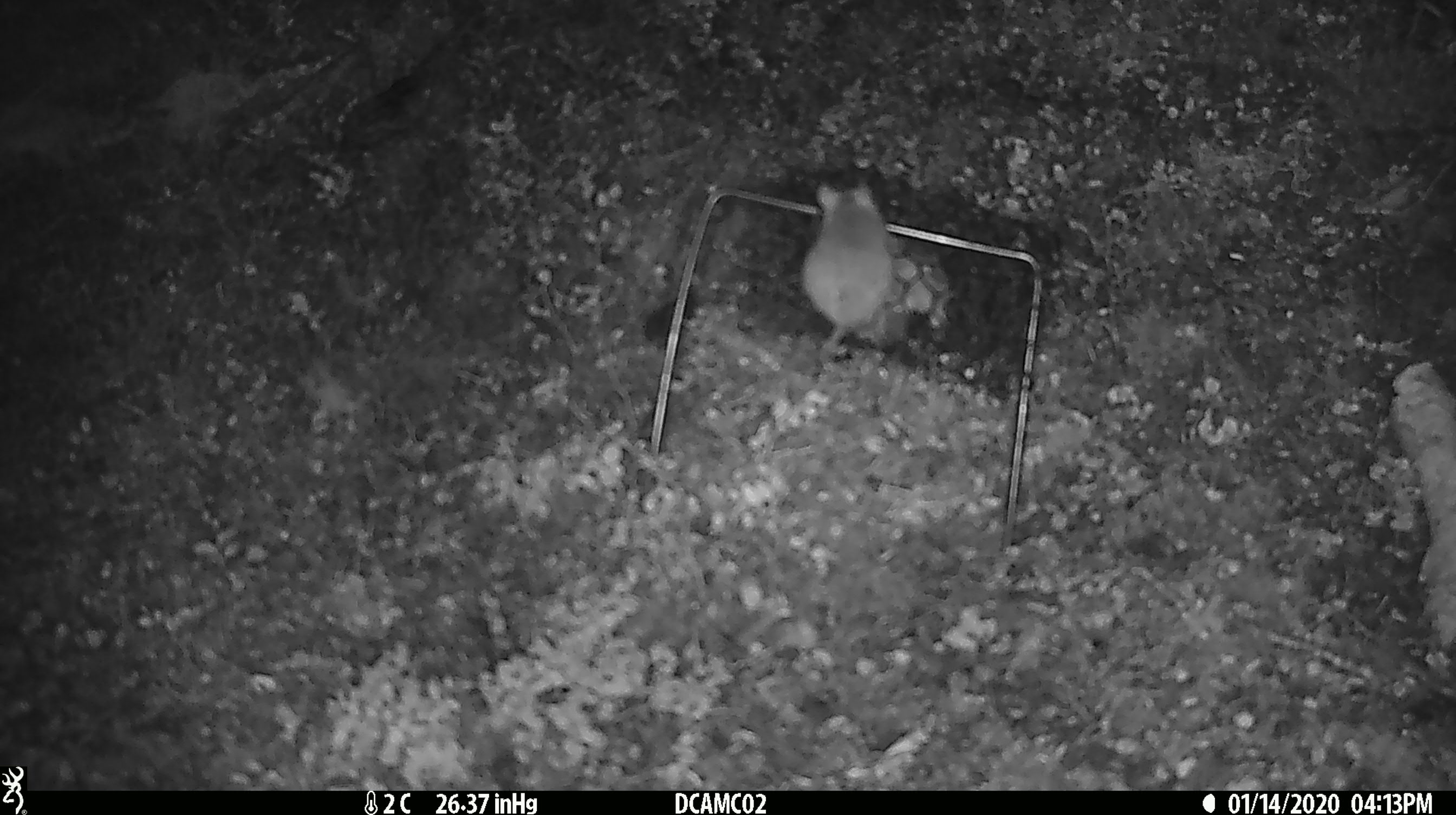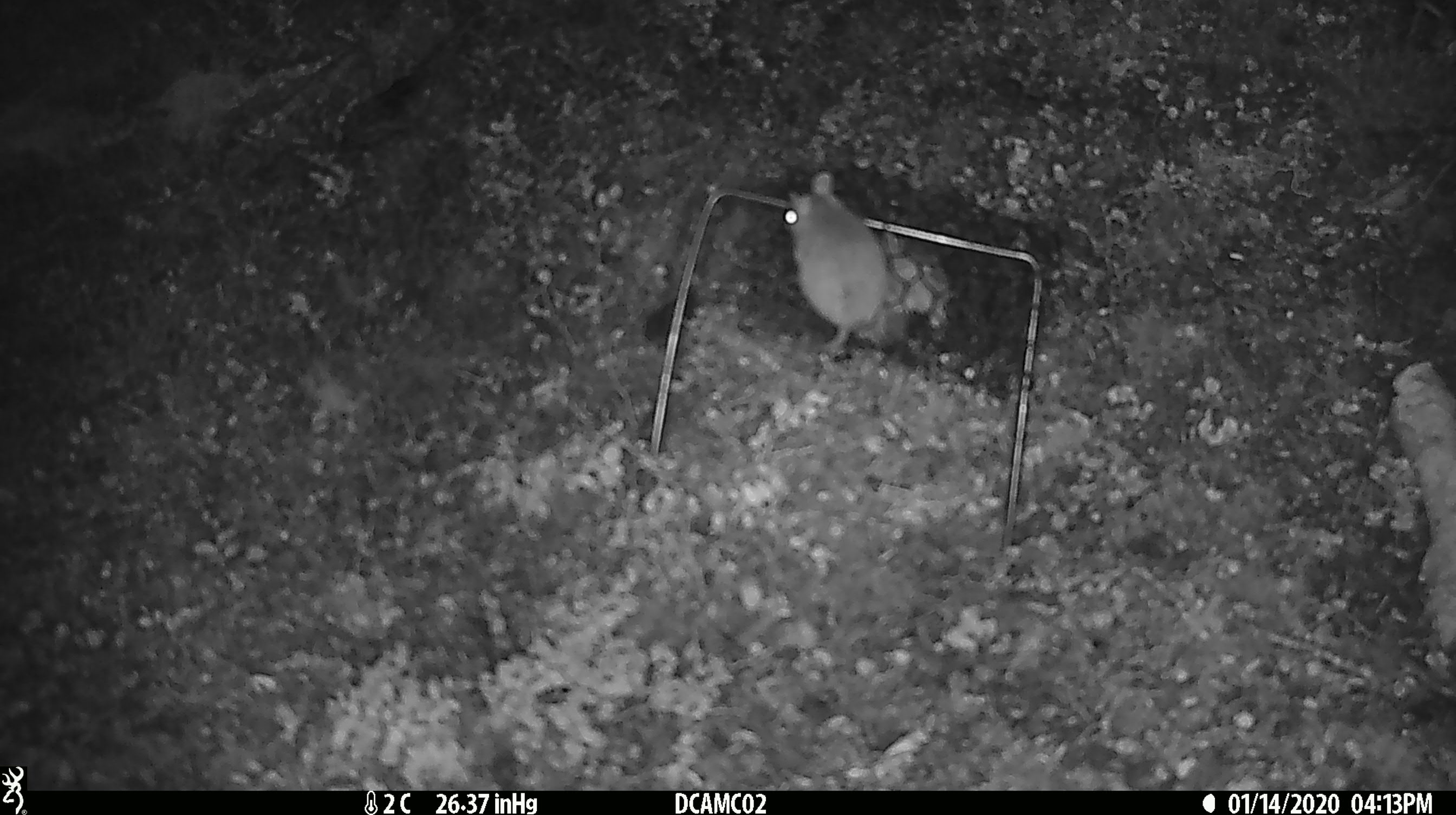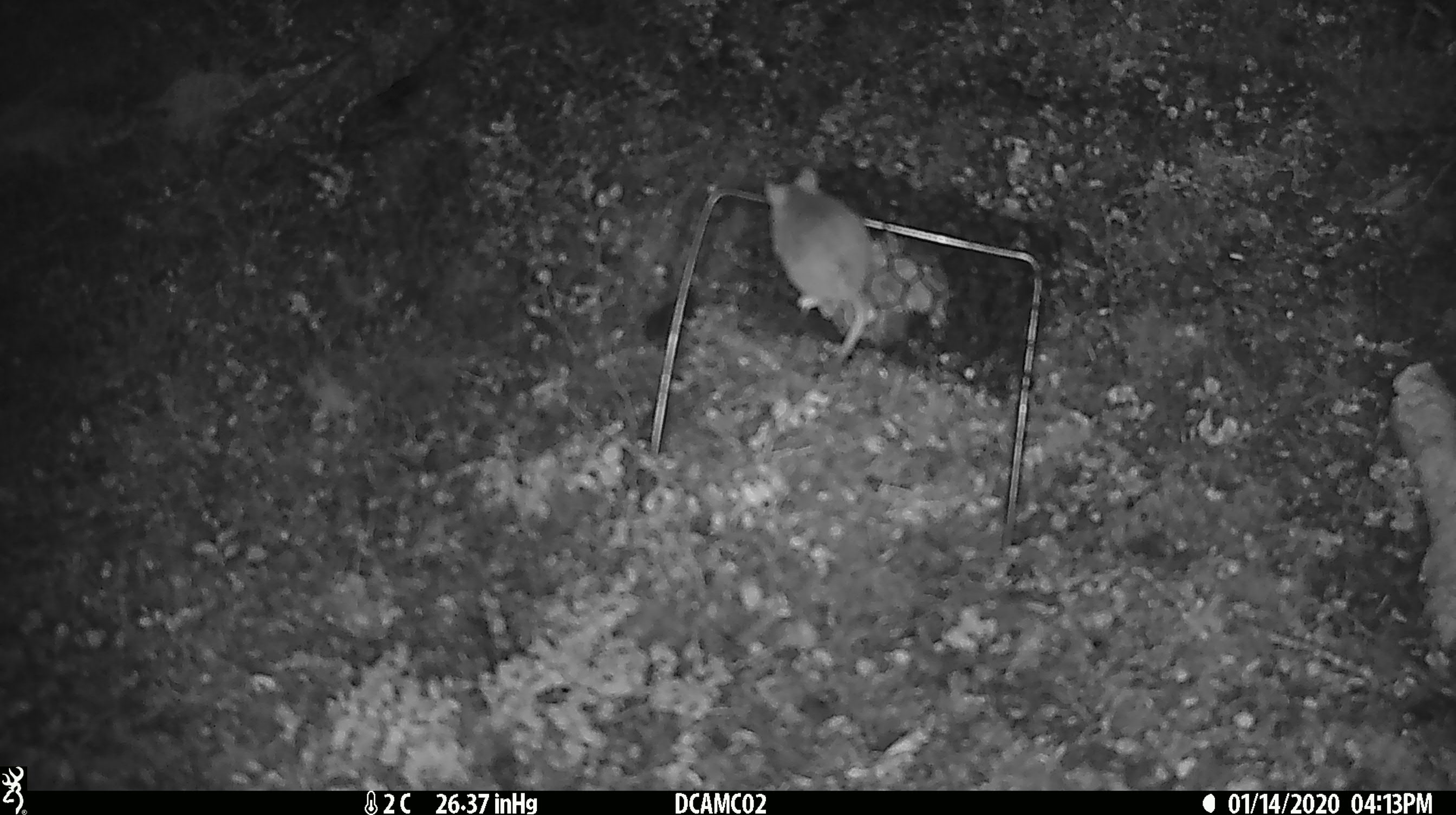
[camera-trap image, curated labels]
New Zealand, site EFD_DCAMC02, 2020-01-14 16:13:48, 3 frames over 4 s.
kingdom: Animalia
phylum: Chordata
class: Mammalia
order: Rodentia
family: Muridae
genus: Mus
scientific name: Mus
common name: mouse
Mouse (Mus).